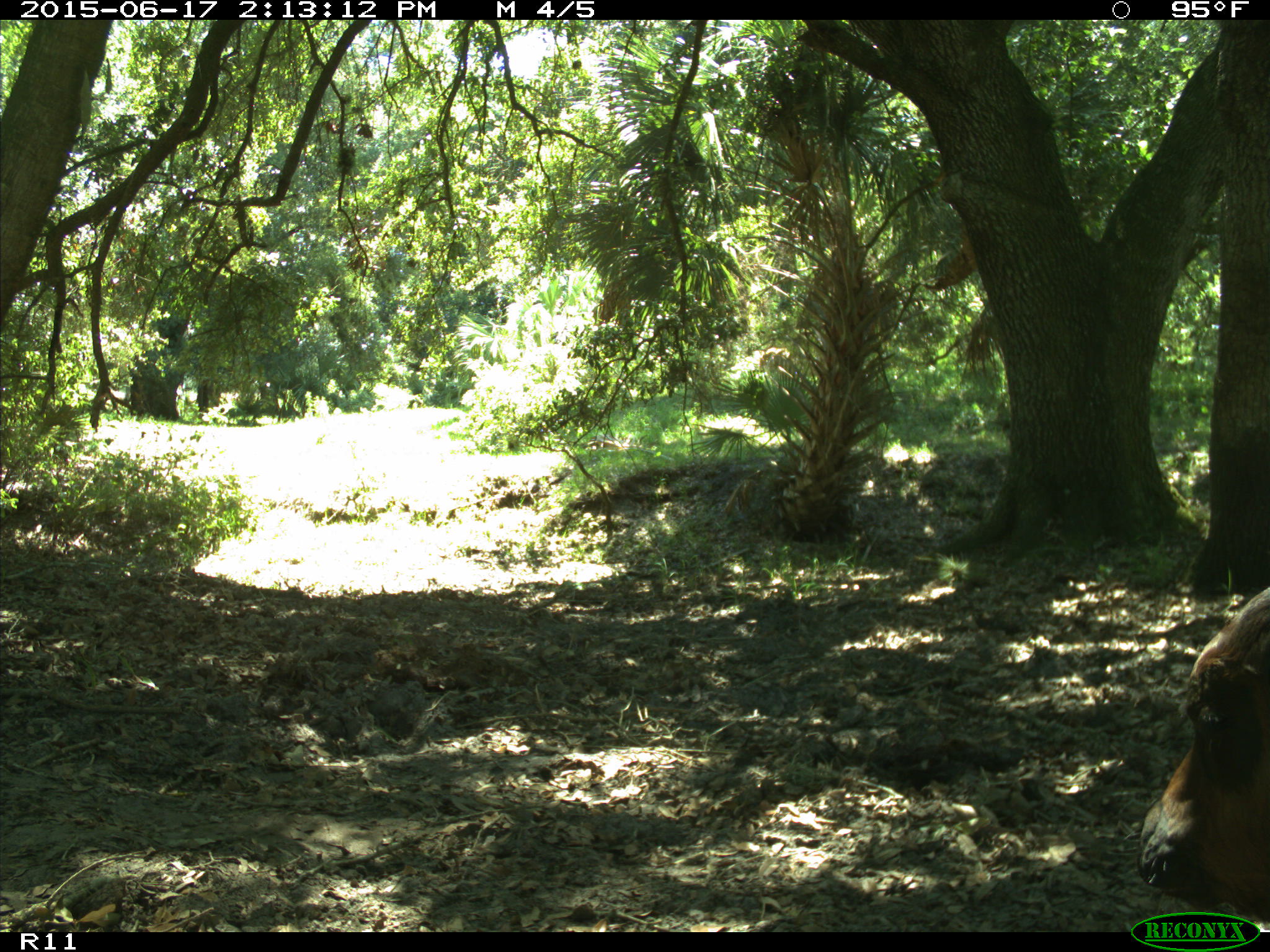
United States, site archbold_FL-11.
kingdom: Animalia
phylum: Chordata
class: Mammalia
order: Artiodactyla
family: Bovidae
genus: Bos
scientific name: Bos taurus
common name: domestic cow